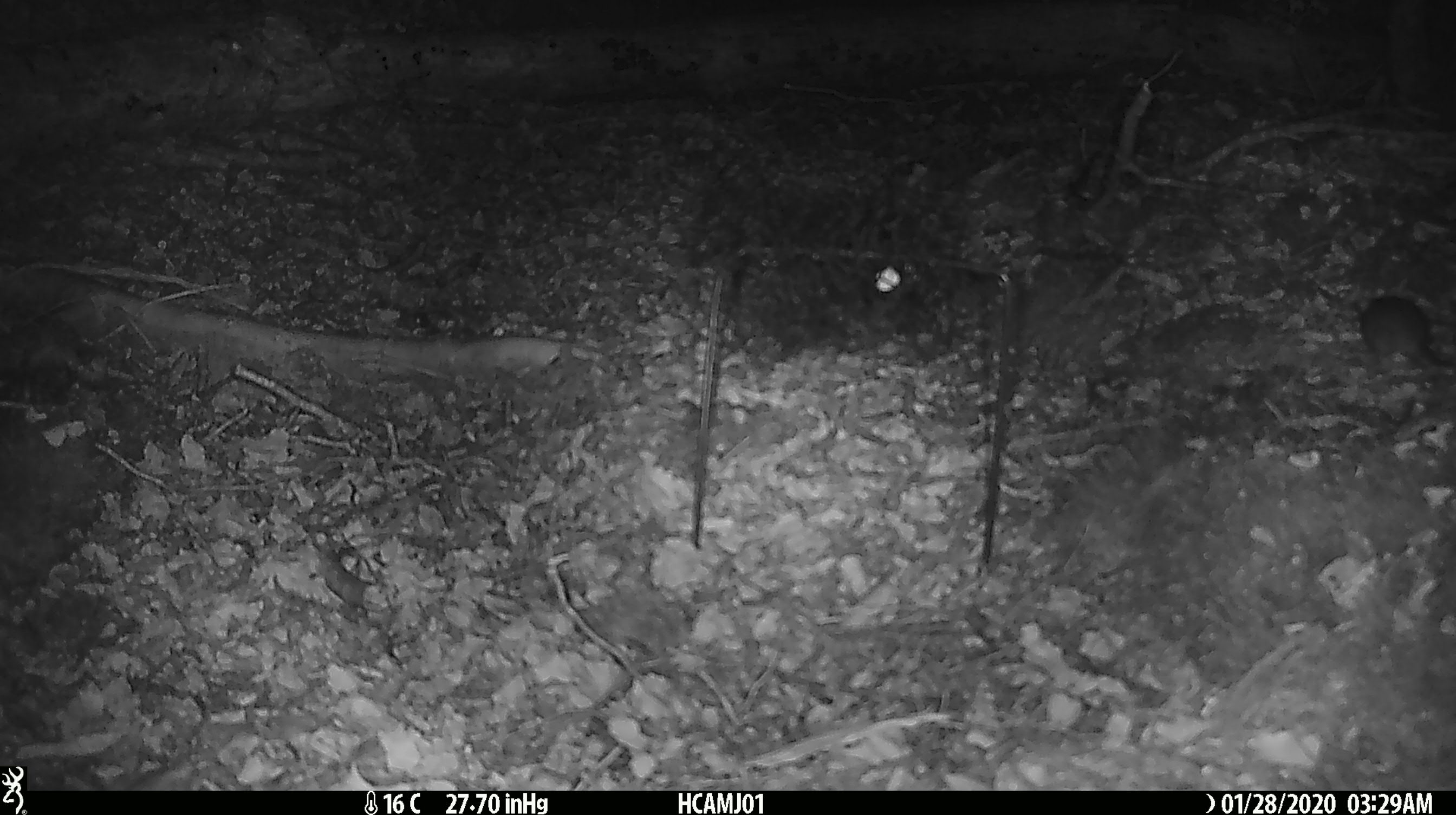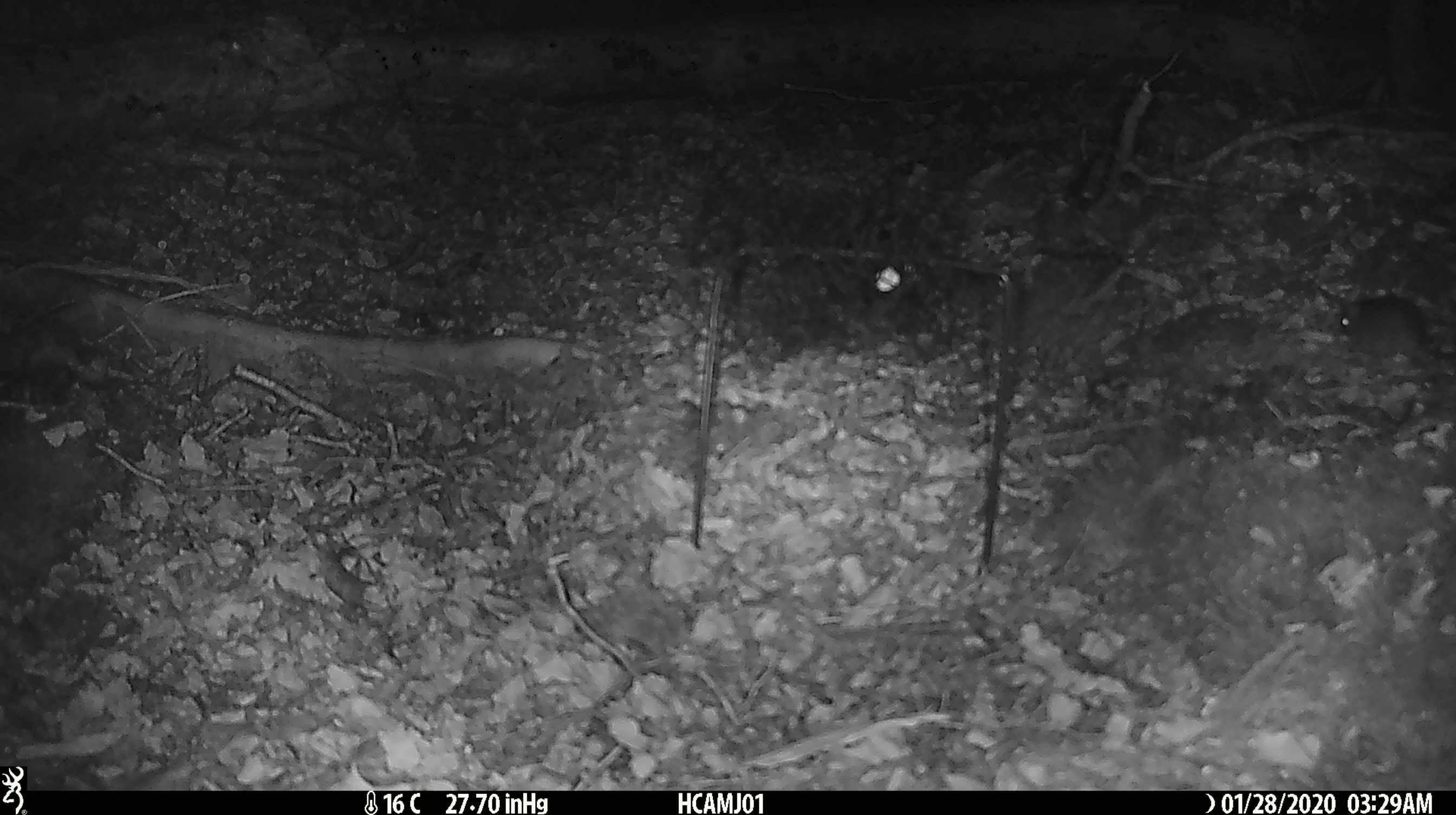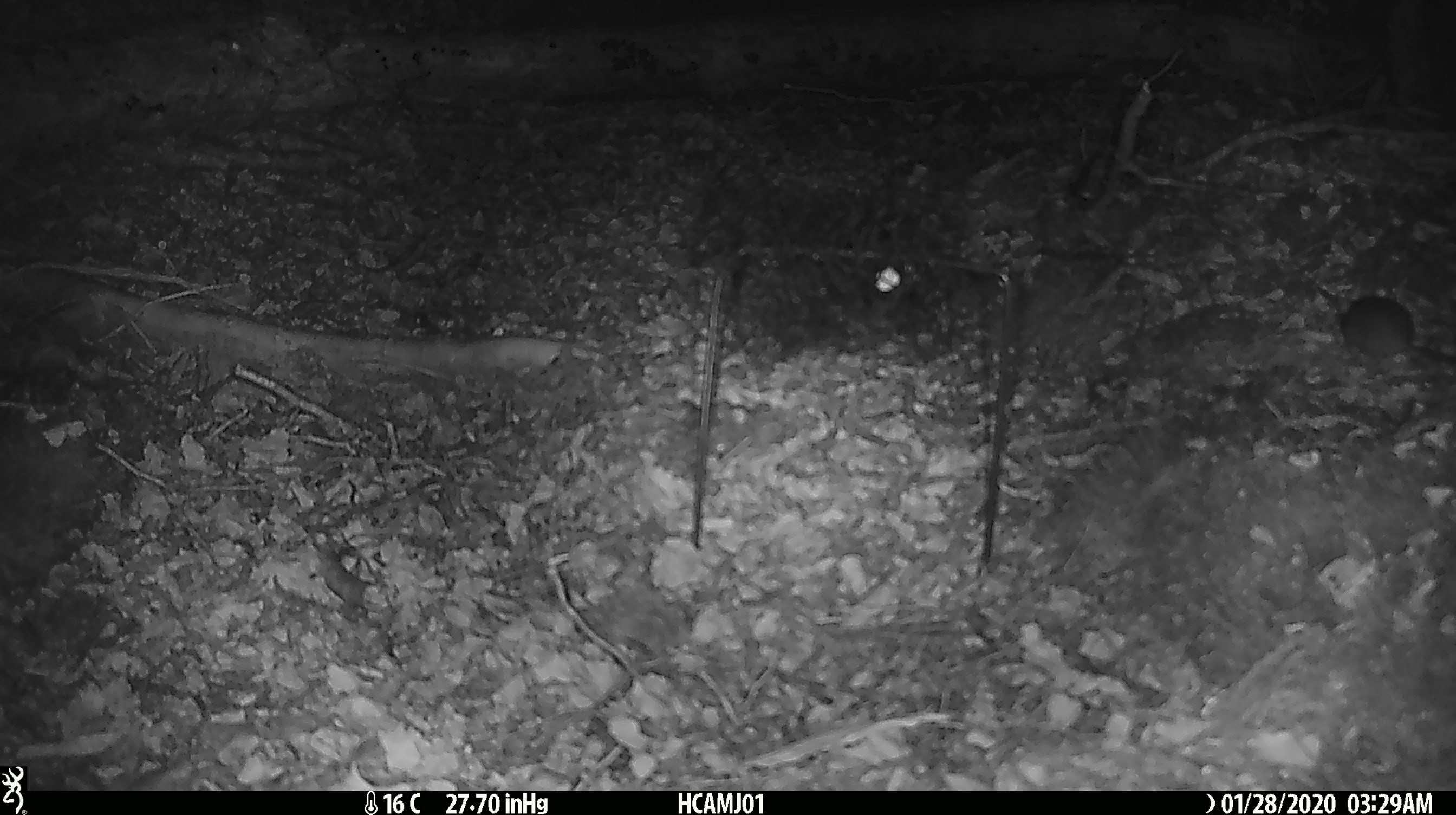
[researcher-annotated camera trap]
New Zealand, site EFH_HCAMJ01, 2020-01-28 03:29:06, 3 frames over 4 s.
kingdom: Animalia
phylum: Chordata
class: Mammalia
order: Rodentia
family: Muridae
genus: Mus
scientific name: Mus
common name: mouse